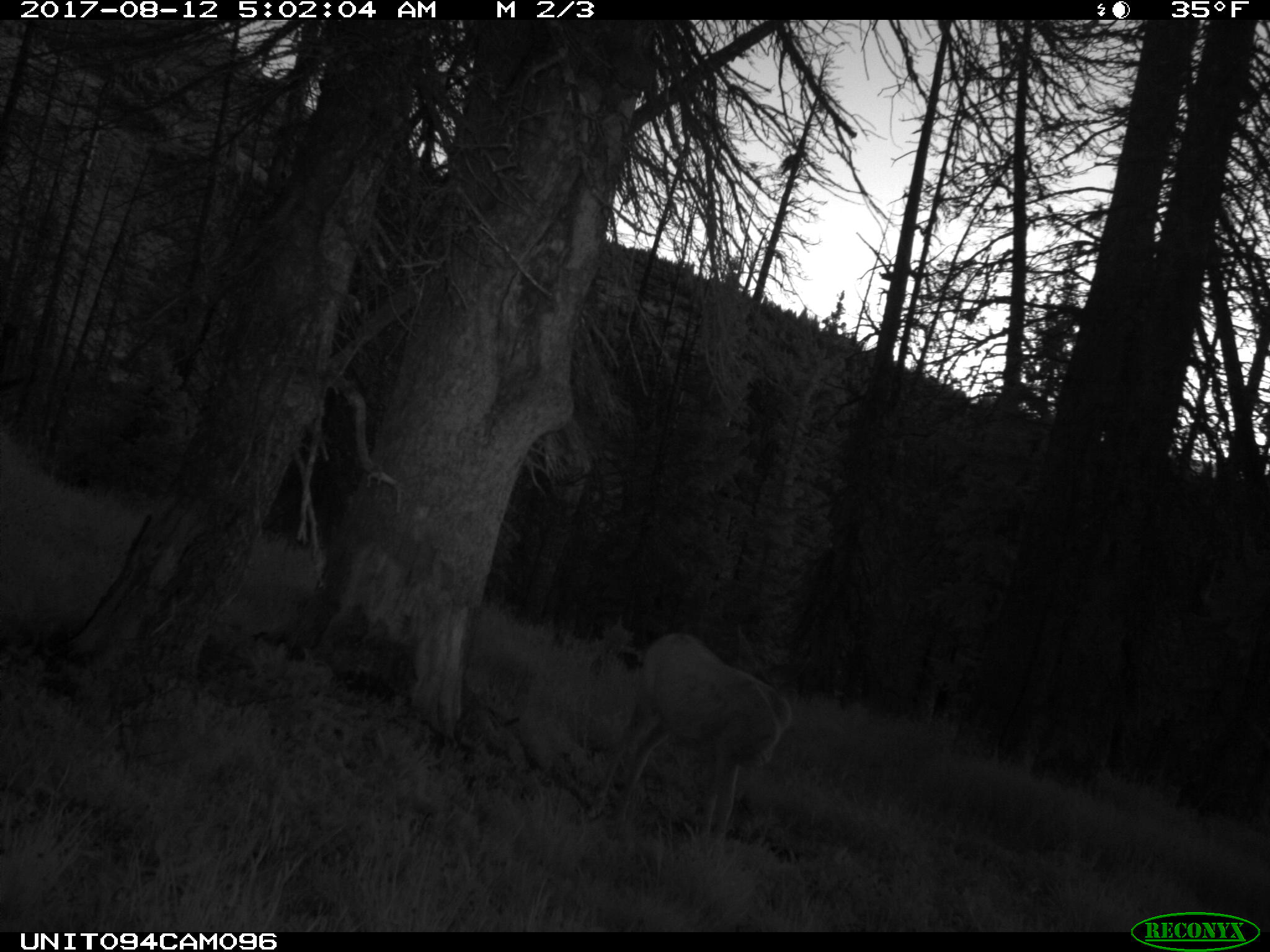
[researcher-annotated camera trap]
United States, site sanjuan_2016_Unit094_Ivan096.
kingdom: Animalia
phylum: Chordata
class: Mammalia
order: Artiodactyla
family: Cervidae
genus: Odocoileus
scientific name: Odocoileus hemionus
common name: mule deer